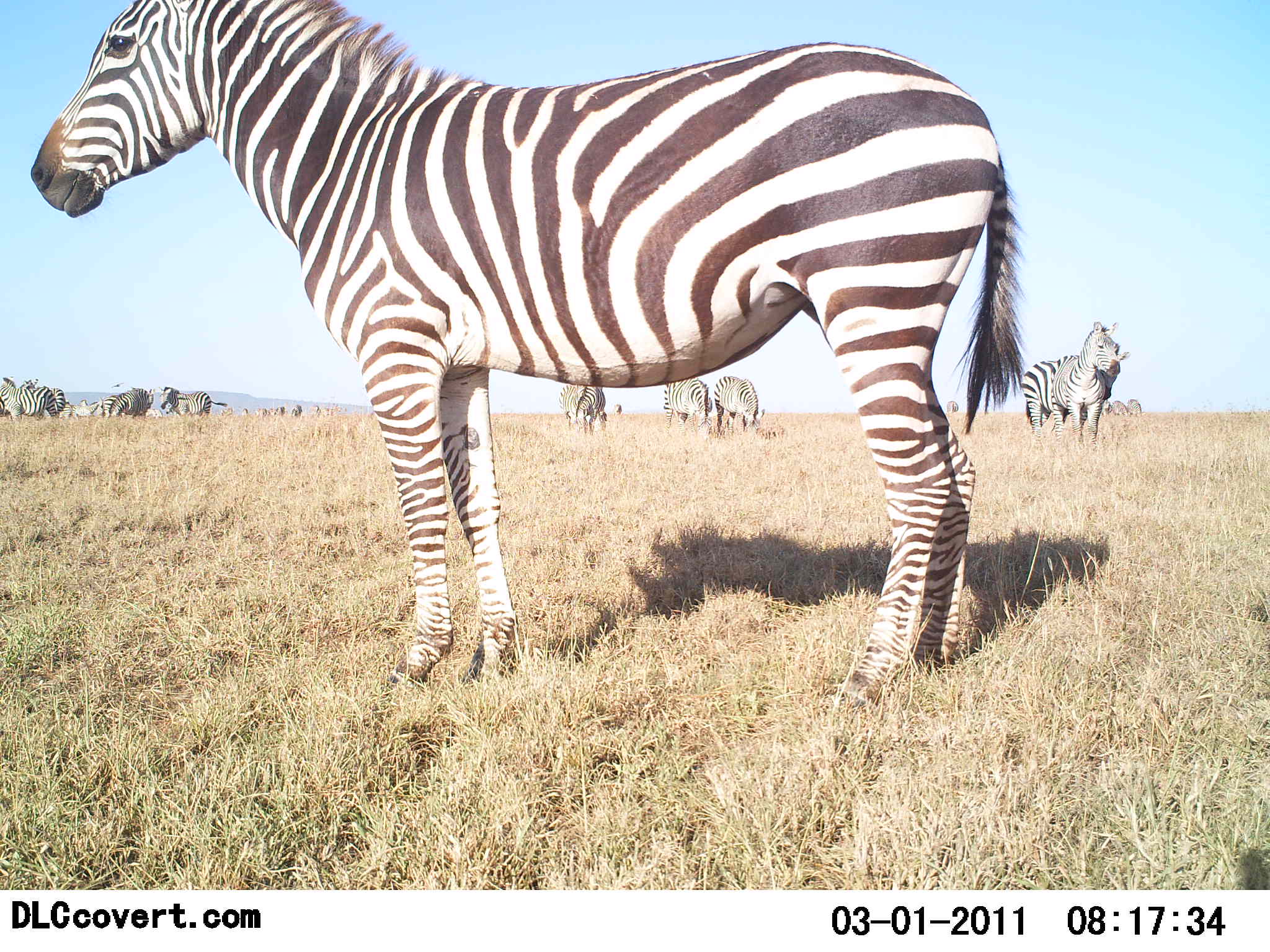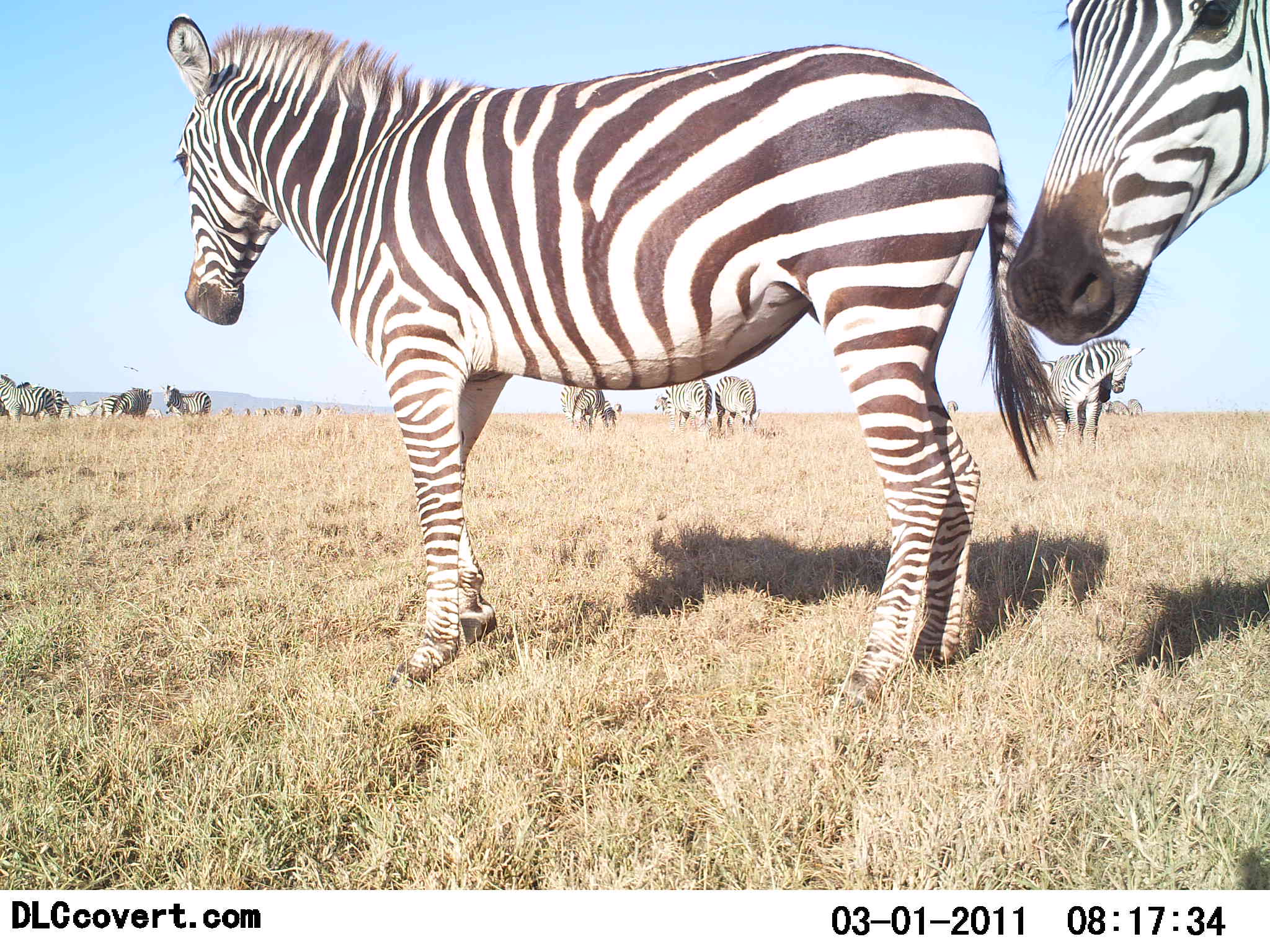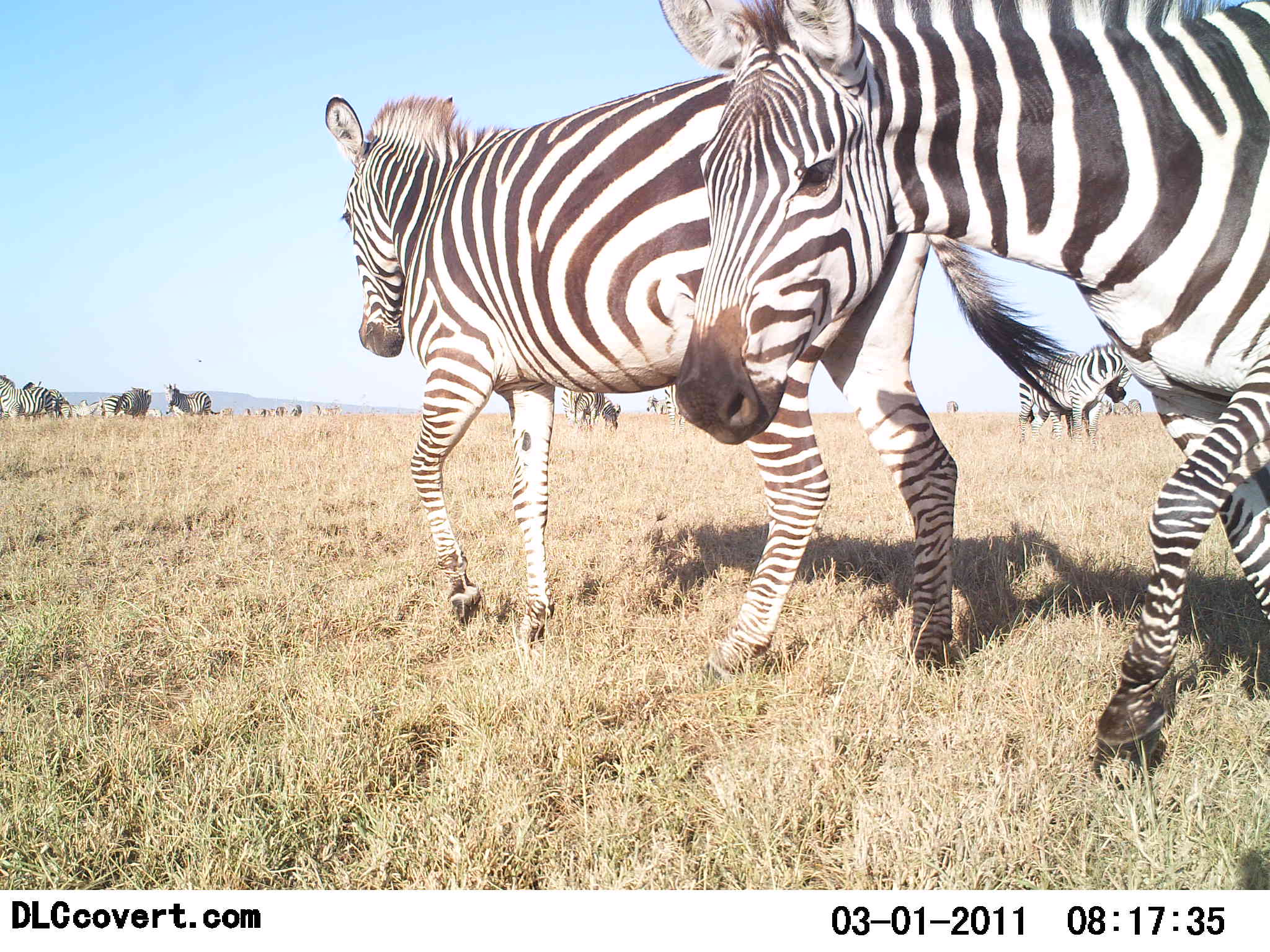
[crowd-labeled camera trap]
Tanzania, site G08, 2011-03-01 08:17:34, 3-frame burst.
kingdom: Animalia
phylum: Chordata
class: Mammalia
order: Perissodactyla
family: Equidae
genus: Equus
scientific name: Equus quagga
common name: plains zebra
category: zebra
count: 11-50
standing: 30%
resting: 0%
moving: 70%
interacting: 0%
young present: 0%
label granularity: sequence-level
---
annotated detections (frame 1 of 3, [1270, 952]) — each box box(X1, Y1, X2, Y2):
animal: box(31, 0, 1026, 708); box(1016, 317, 1121, 459); box(1031, 341, 1133, 456); box(662, 373, 717, 445); box(711, 375, 767, 443); box(573, 383, 608, 438); box(556, 383, 590, 436); box(608, 404, 623, 417)
group: box(0, 376, 347, 416)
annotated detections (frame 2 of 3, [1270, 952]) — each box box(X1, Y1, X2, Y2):
animal: box(167, 15, 1072, 717); box(999, 0, 1270, 363); box(990, 338, 1145, 466); box(1018, 333, 1149, 461); box(560, 379, 622, 452); box(652, 376, 715, 441); box(713, 374, 765, 444)
group: box(0, 374, 345, 420)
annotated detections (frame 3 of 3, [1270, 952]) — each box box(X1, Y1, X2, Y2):
animal: box(659, 1, 1270, 790); box(322, 69, 1088, 693); box(1016, 341, 1134, 461)
group: box(0, 377, 343, 418)